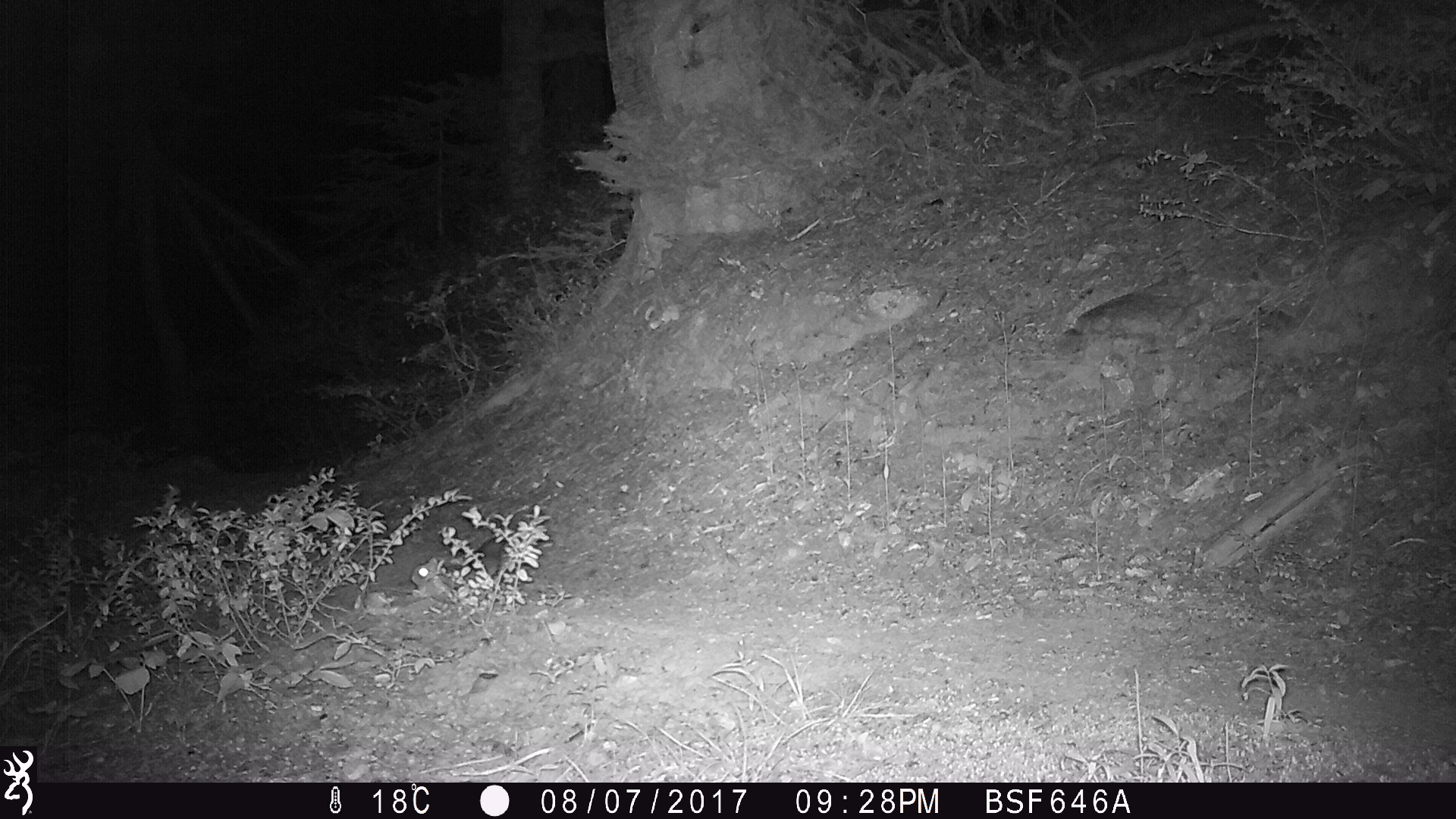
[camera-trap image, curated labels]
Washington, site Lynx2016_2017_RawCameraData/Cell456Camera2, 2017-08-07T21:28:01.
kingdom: Animalia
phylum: Chordata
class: Mammalia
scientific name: Mammalia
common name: small mammal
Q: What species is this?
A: Small mammal (Mammalia).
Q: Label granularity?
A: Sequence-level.